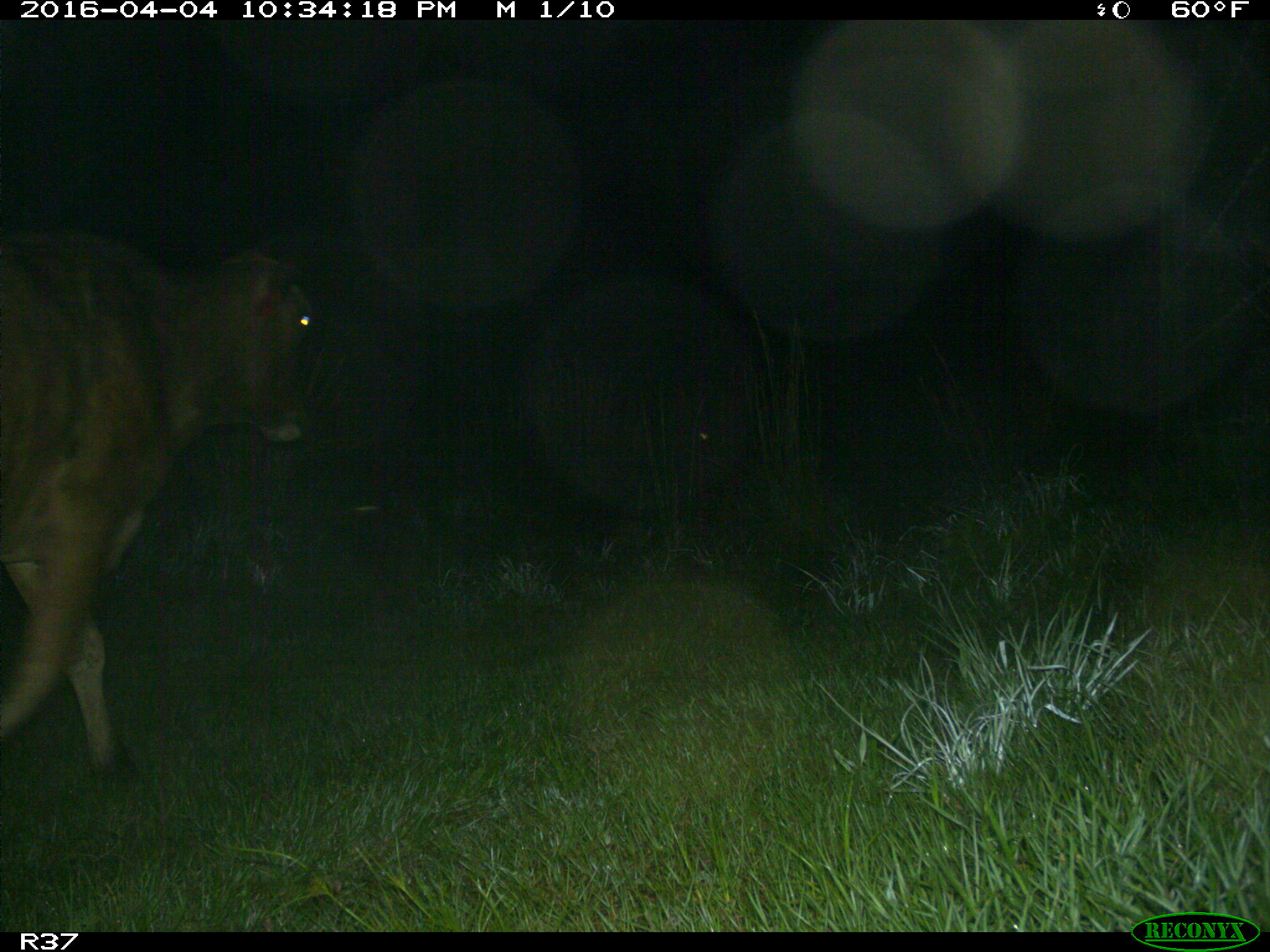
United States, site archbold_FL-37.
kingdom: Animalia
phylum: Chordata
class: Mammalia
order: Artiodactyla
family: Bovidae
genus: Bos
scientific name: Bos taurus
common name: domestic cow